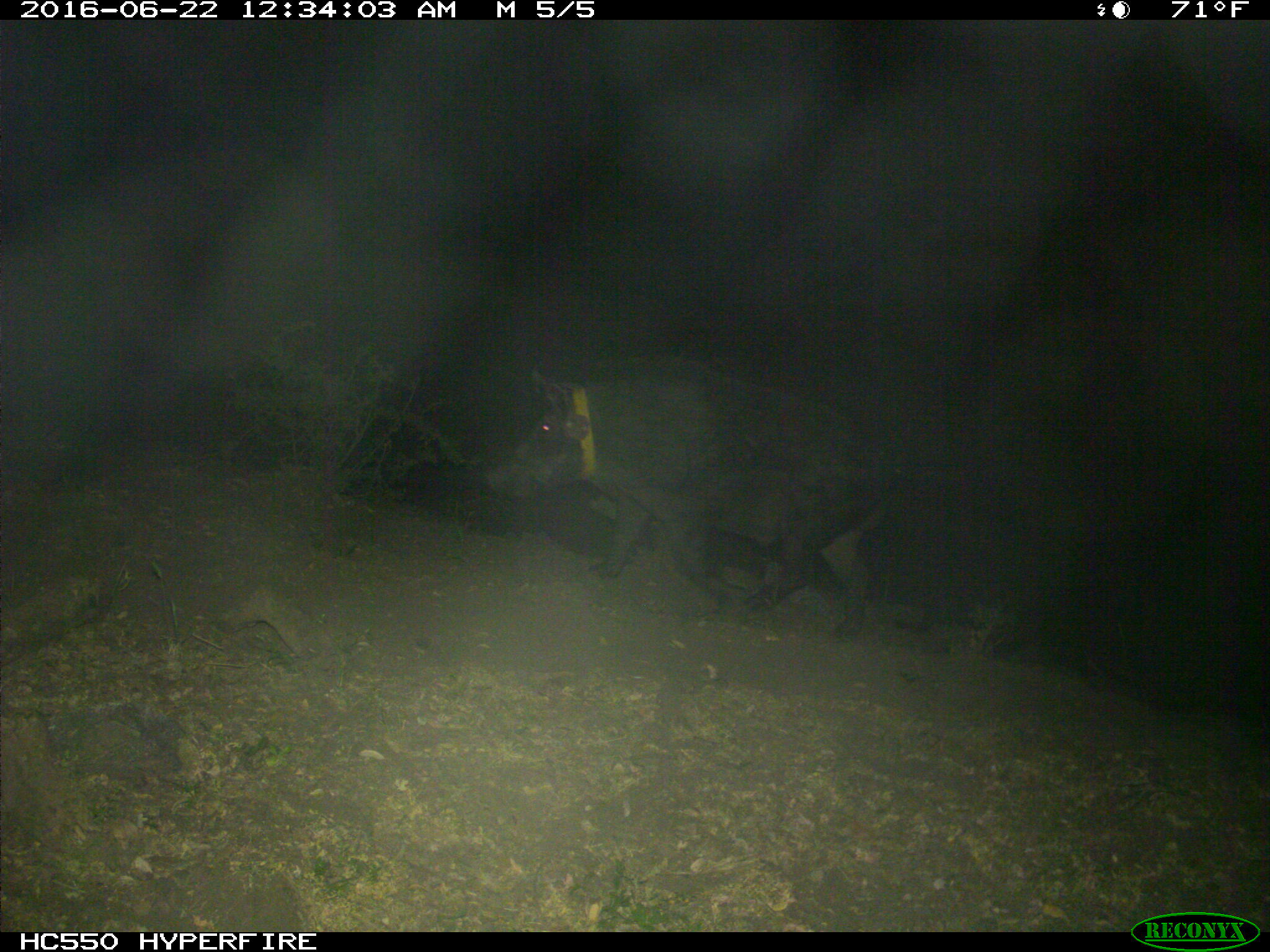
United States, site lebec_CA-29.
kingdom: Animalia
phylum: Chordata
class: Mammalia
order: Artiodactyla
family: Suidae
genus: Sus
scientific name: Sus scrofa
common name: wild boar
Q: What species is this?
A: Sus scrofa (wild boar).